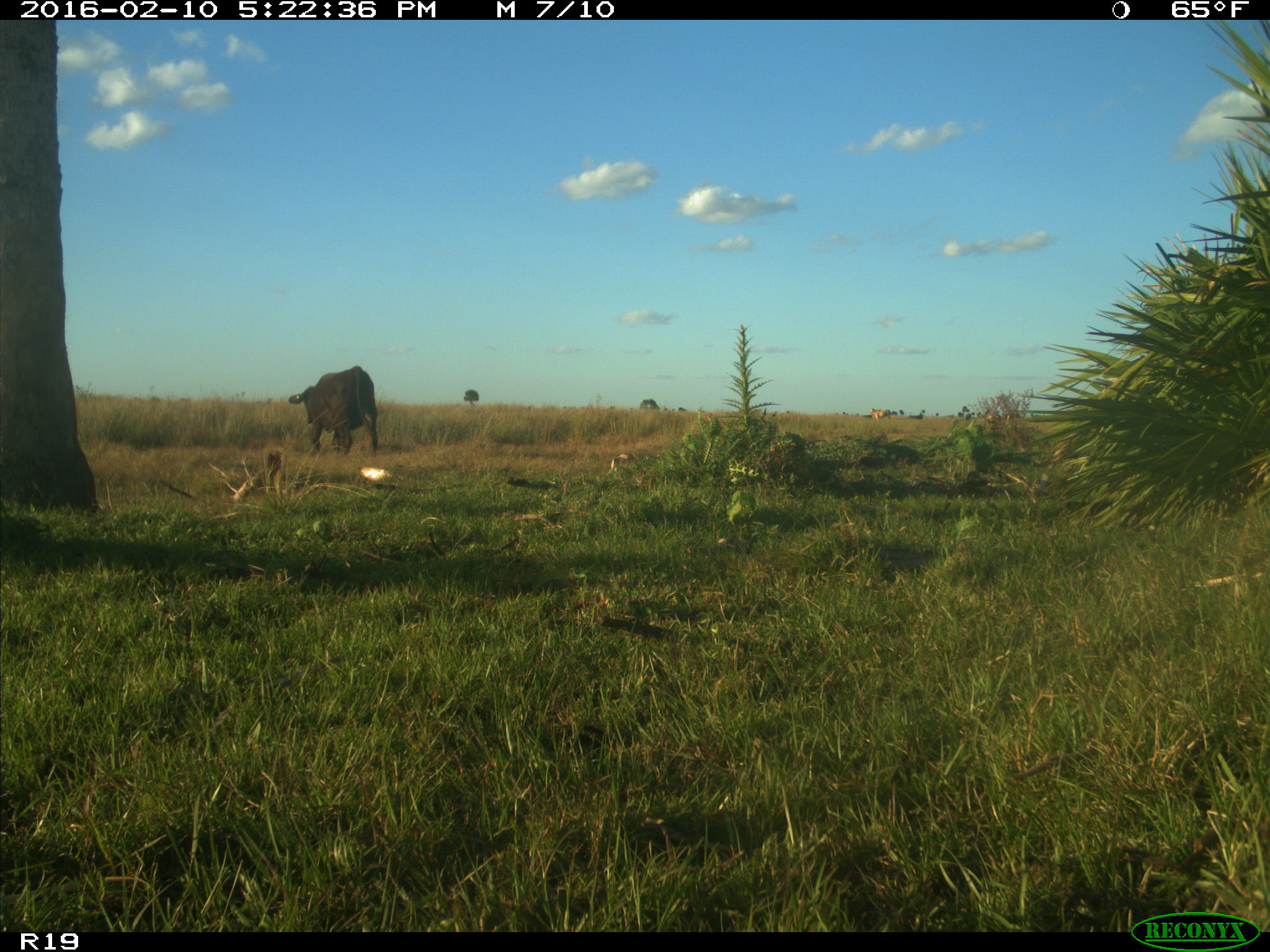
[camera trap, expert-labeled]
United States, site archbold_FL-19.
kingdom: Animalia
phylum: Chordata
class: Mammalia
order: Artiodactyla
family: Bovidae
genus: Bos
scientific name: Bos taurus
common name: domestic cow